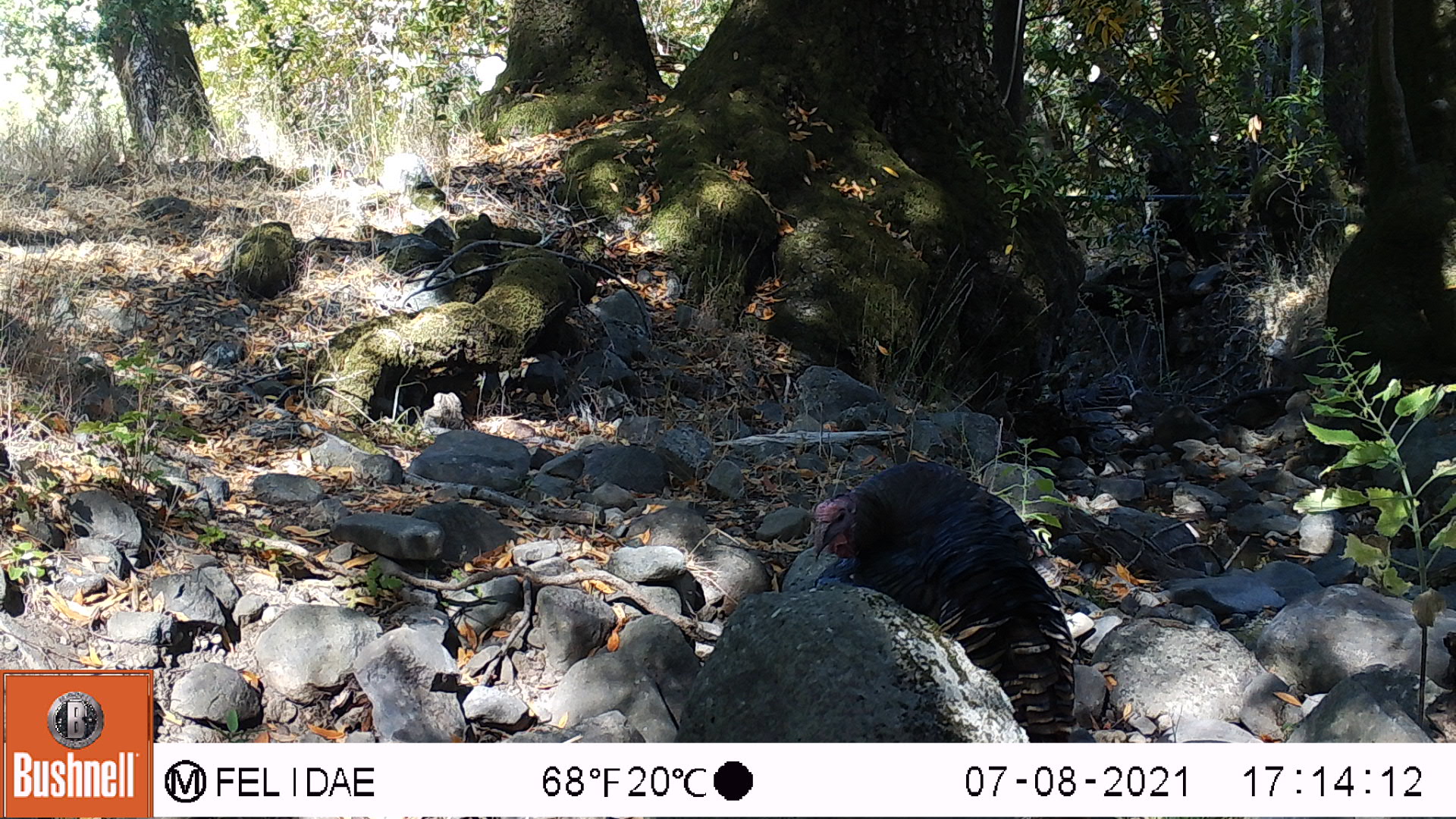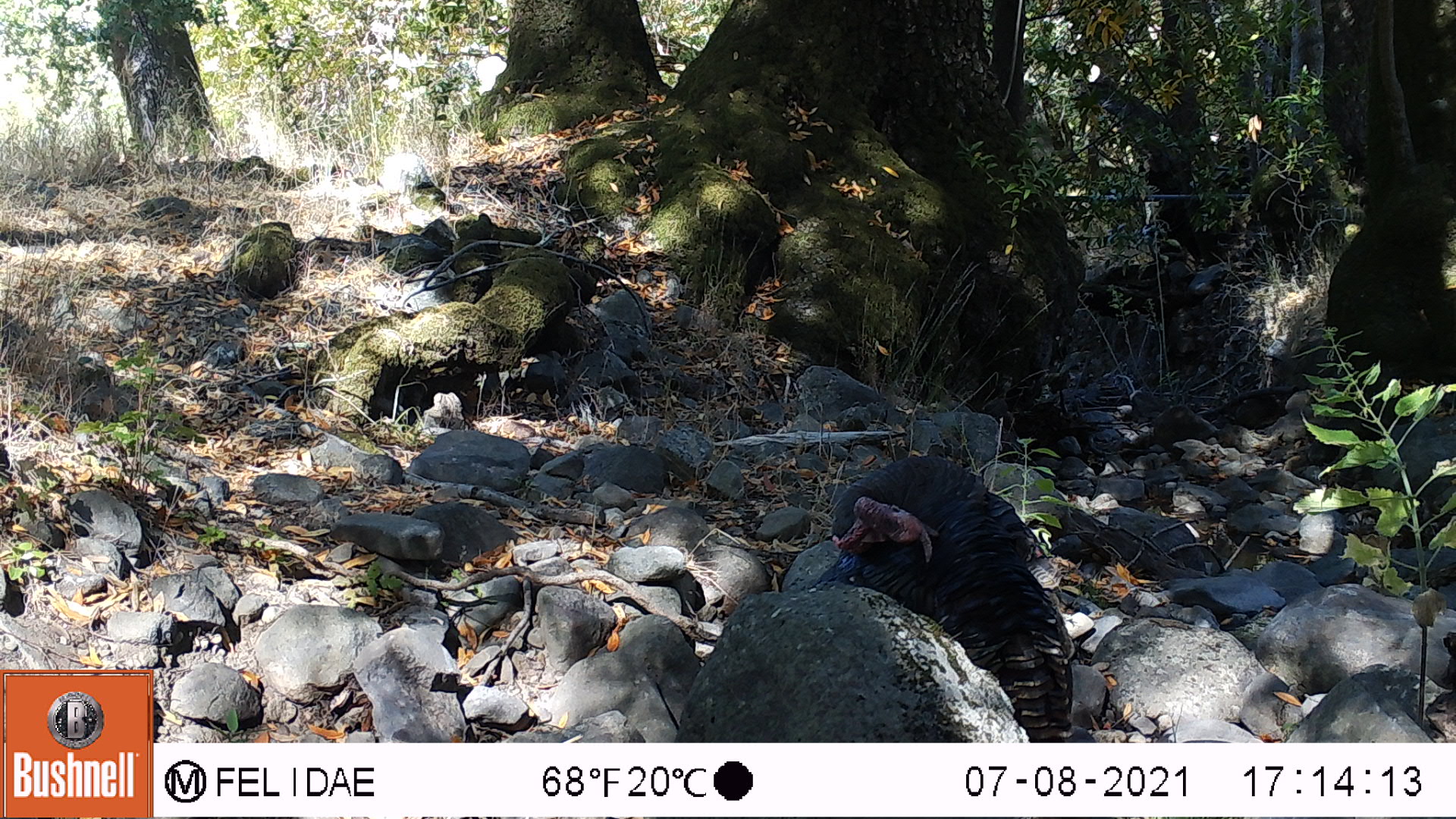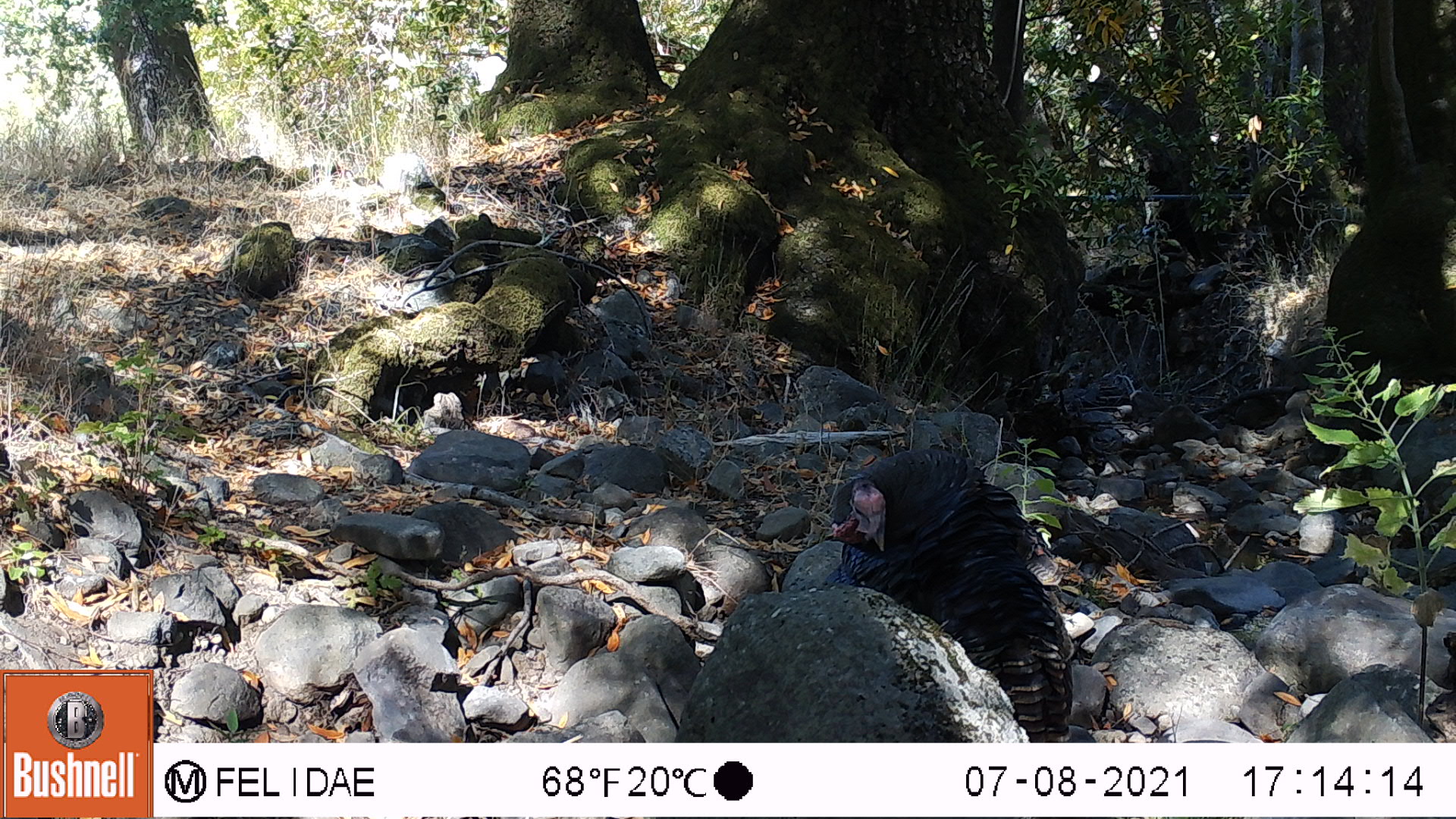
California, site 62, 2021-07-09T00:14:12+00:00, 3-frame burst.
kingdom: Animalia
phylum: Chordata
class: Aves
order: Galliformes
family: Phasianidae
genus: Meleagris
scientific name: Meleagris gallopavo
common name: turkey